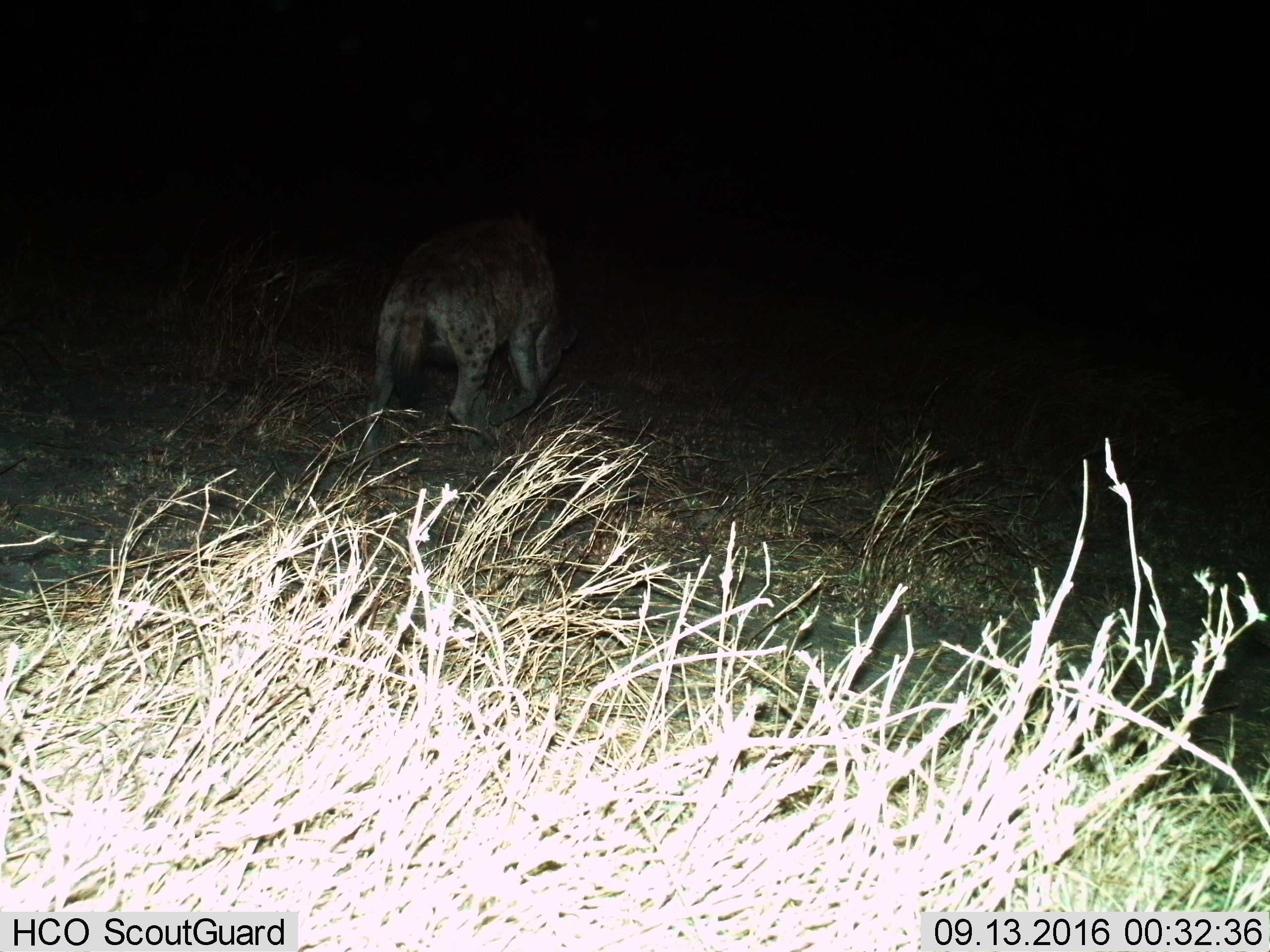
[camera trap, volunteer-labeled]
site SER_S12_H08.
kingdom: Animalia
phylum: Chordata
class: Mammalia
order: Carnivora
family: Hyaenidae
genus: Crocuta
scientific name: Crocuta crocuta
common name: spotted hyena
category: hyenaspotted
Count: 1.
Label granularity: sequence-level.